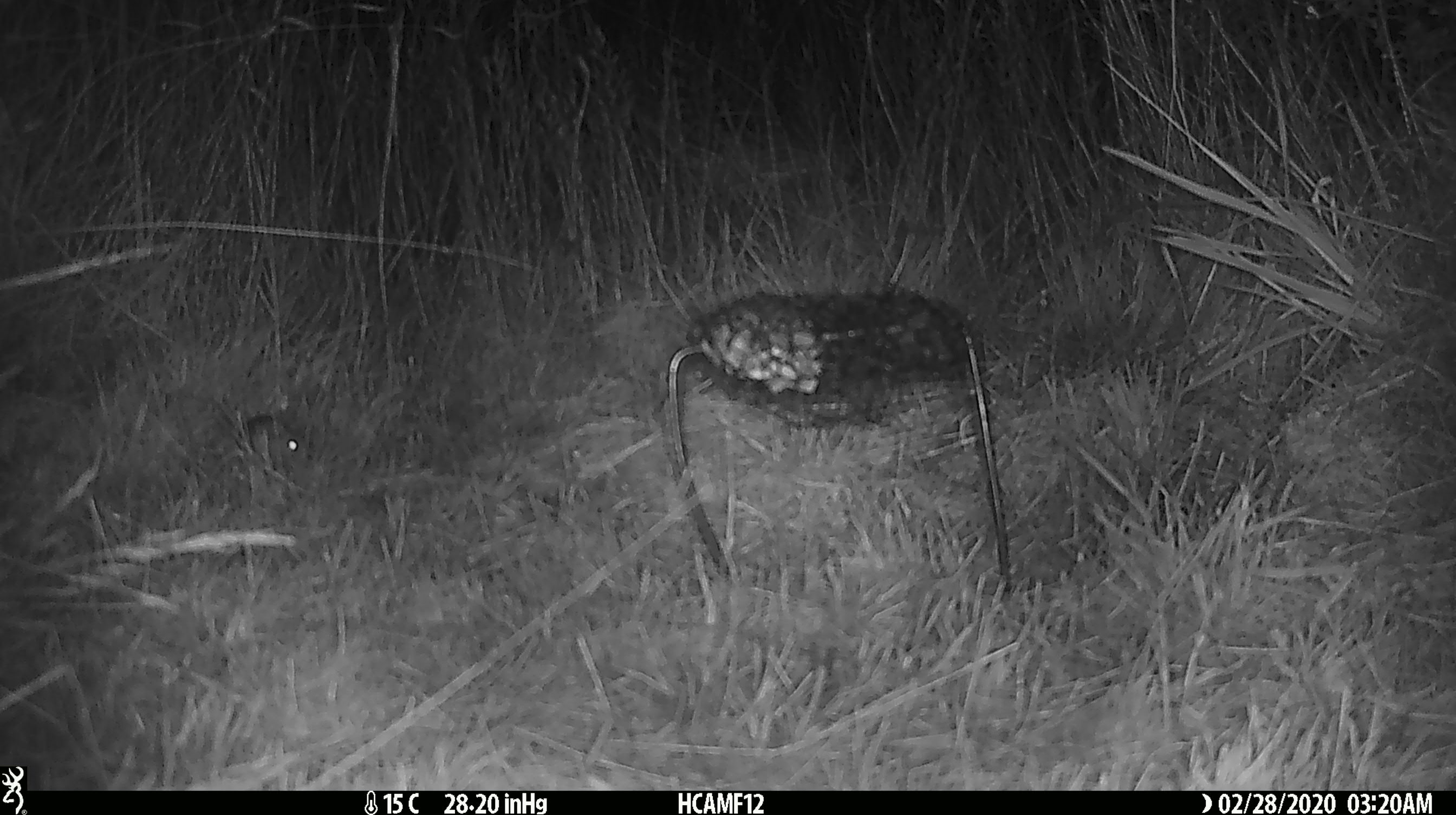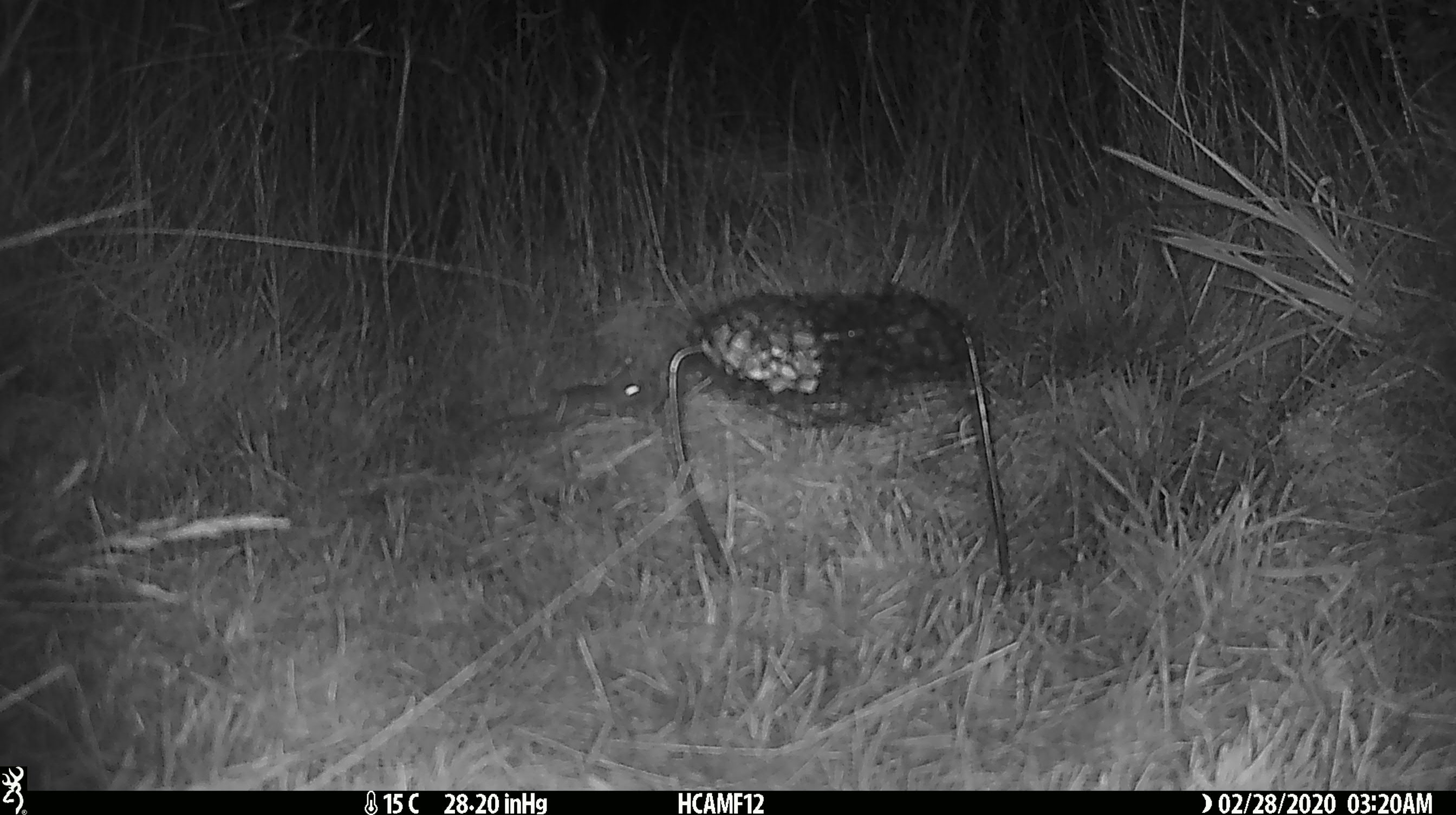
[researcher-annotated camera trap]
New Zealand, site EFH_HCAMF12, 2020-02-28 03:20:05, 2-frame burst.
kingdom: Animalia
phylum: Chordata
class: Mammalia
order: Rodentia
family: Muridae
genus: Mus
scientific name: Mus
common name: mouse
Mouse (Mus).